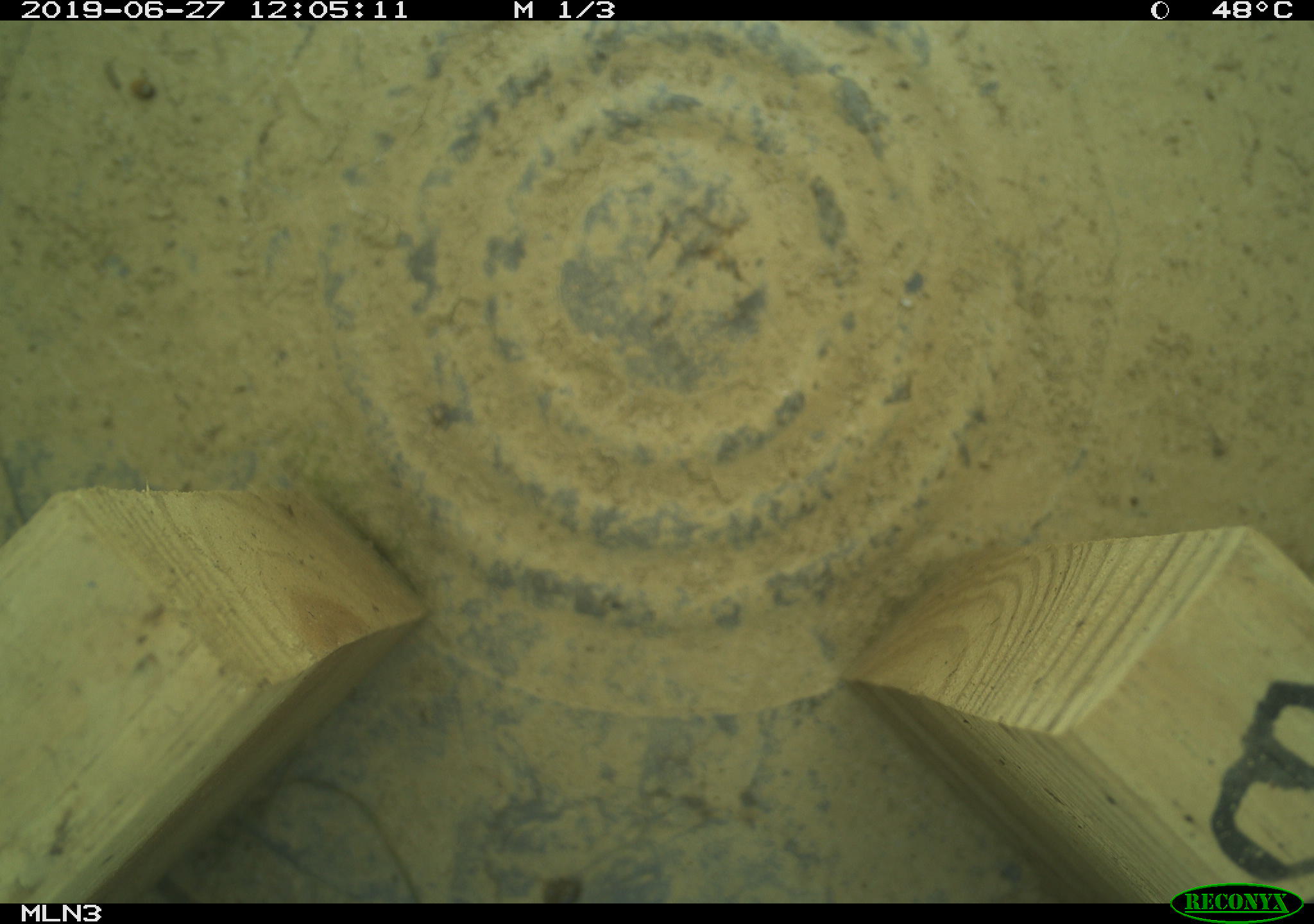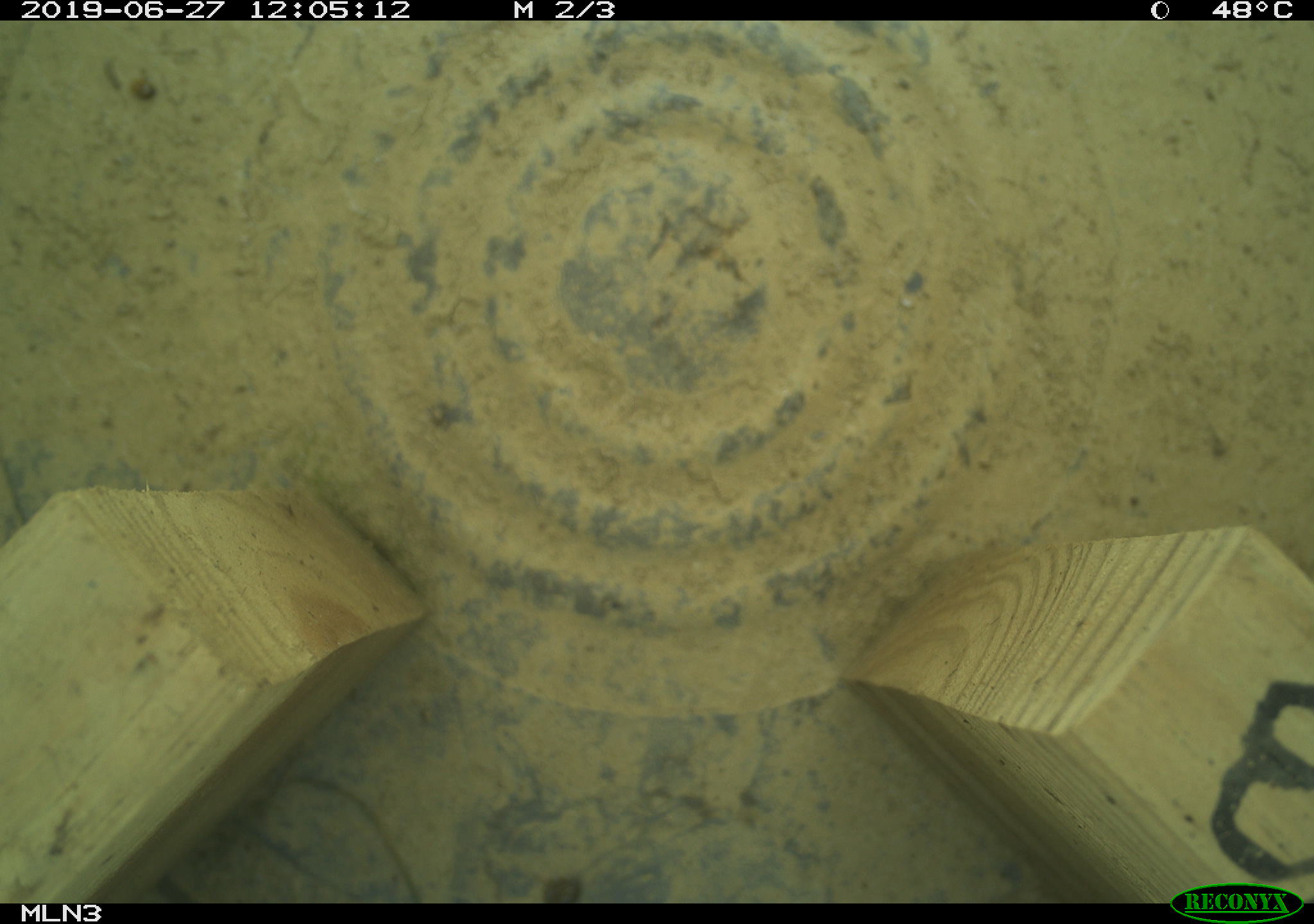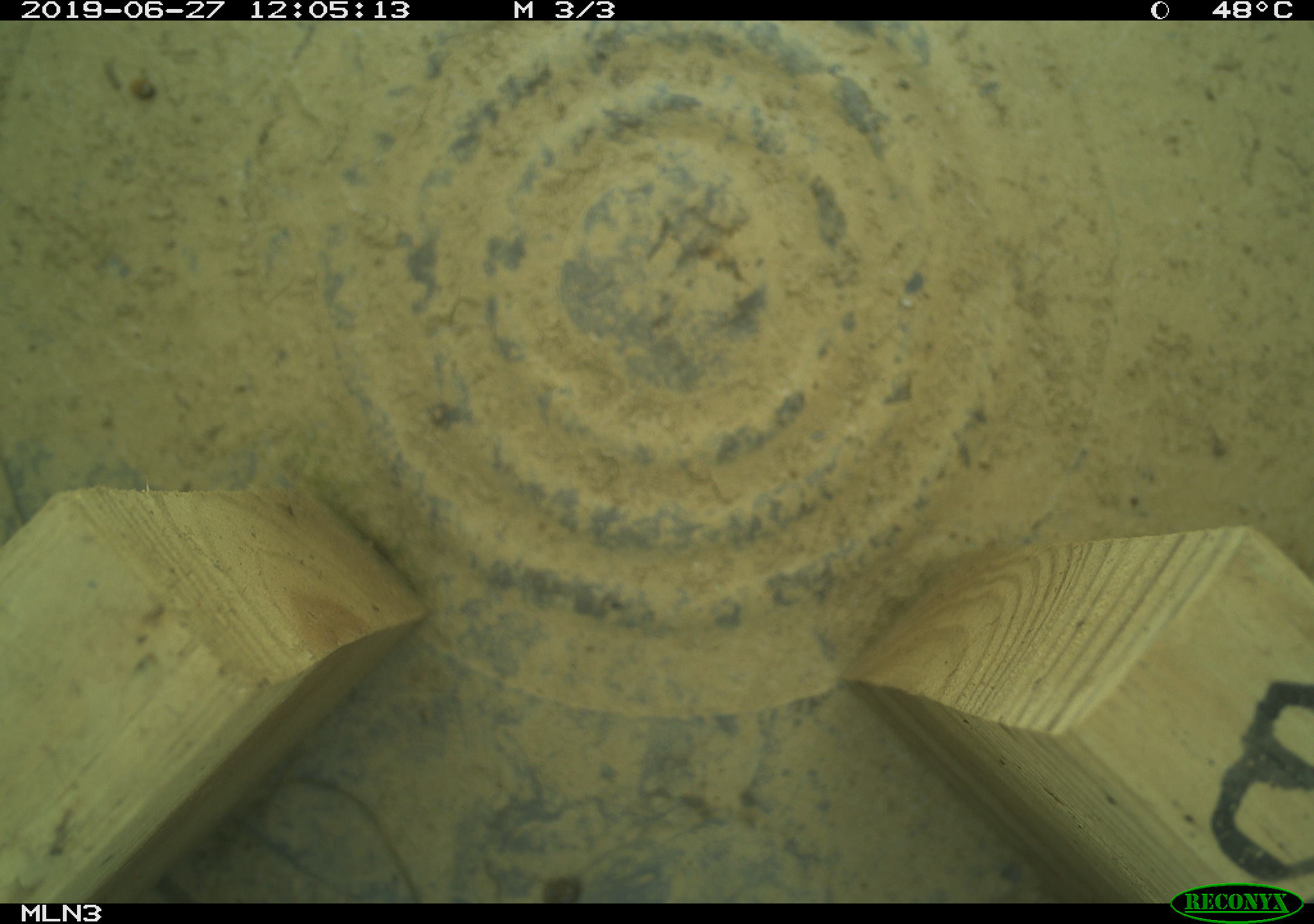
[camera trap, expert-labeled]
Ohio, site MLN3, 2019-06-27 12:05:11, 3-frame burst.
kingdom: Animalia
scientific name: Animalia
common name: animal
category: invertebrate